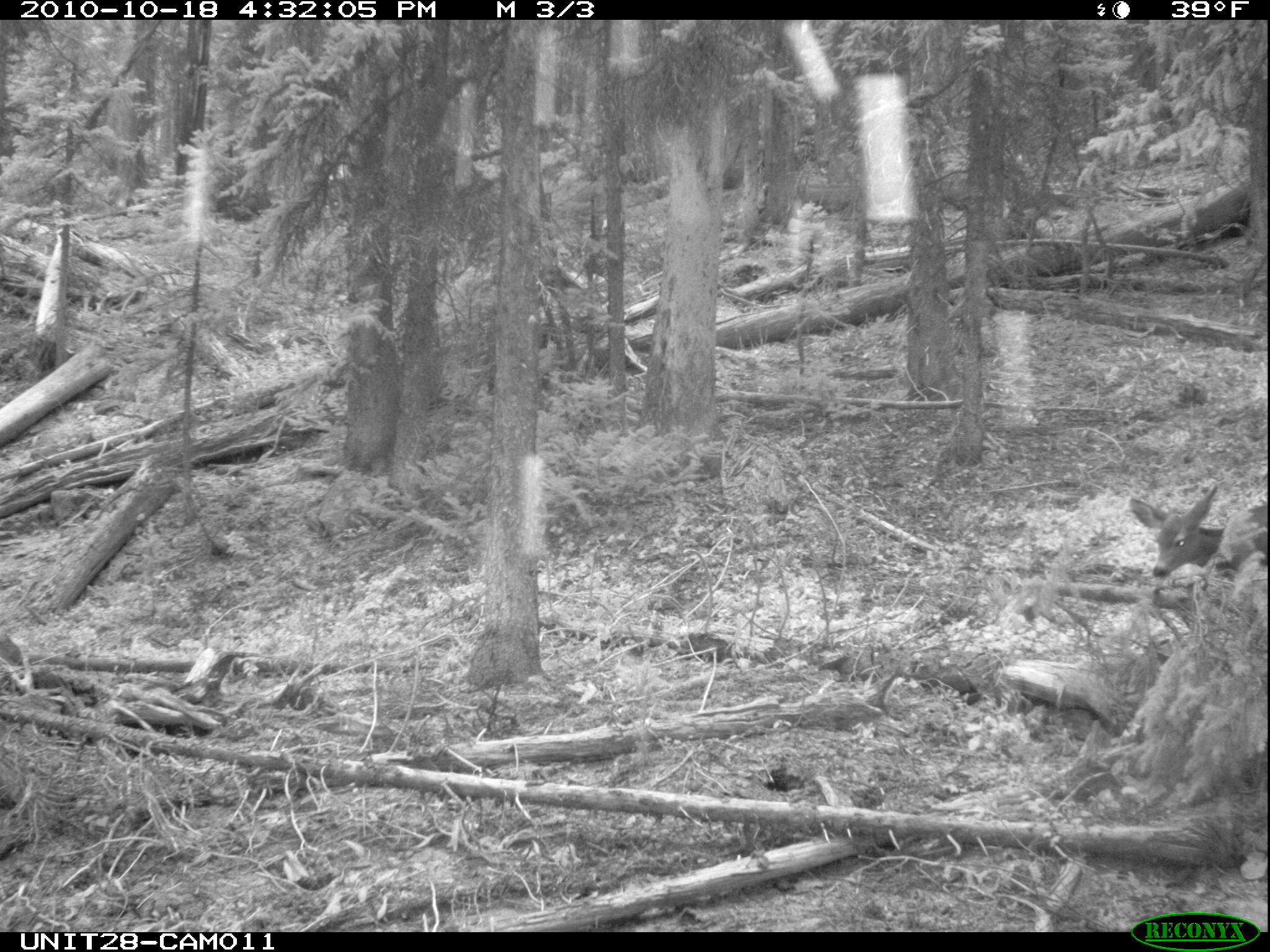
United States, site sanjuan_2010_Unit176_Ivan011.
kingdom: Animalia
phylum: Chordata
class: Mammalia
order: Artiodactyla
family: Cervidae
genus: Odocoileus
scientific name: Odocoileus hemionus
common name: mule deer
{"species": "Odocoileus hemionus (mule deer)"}